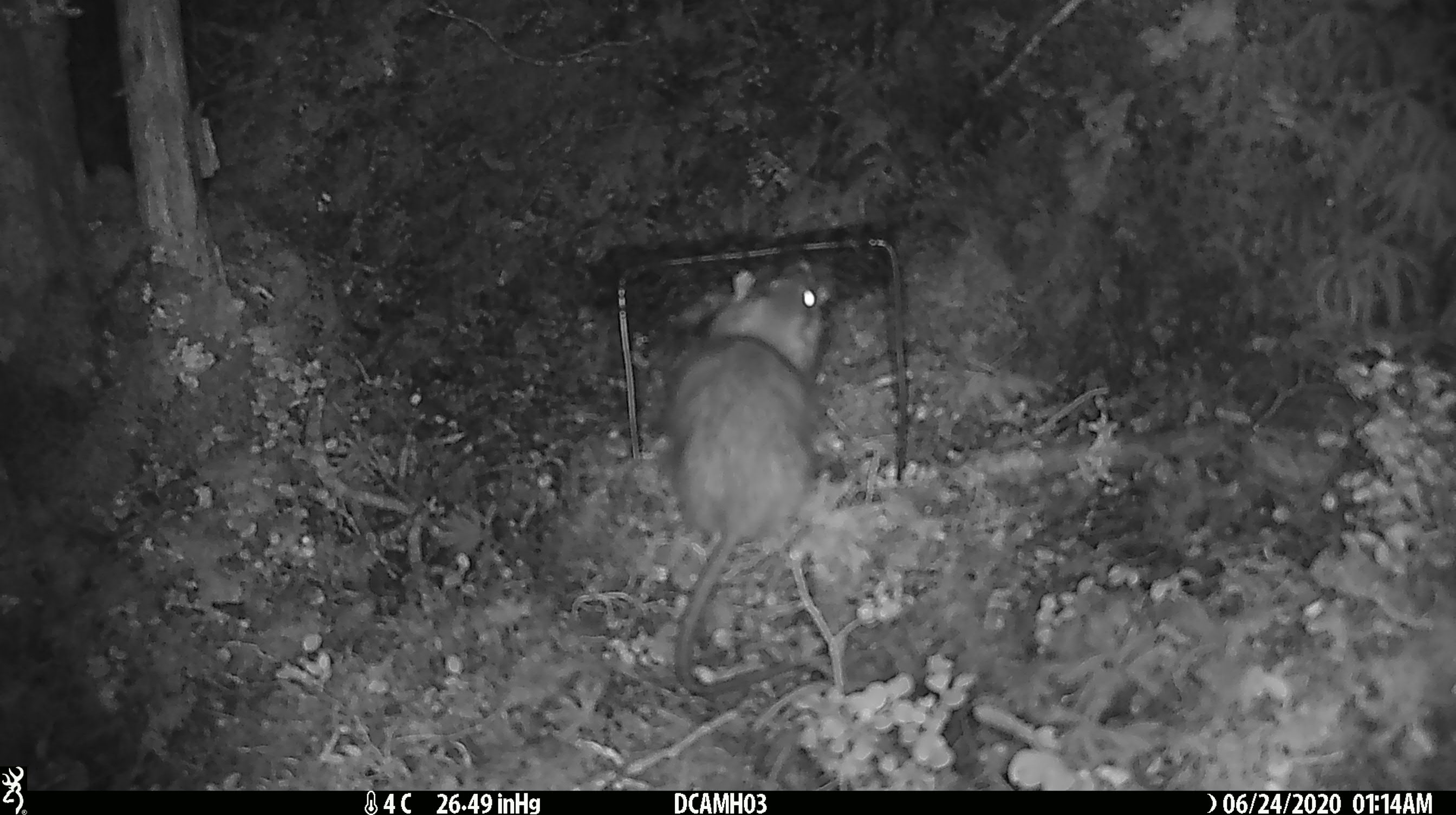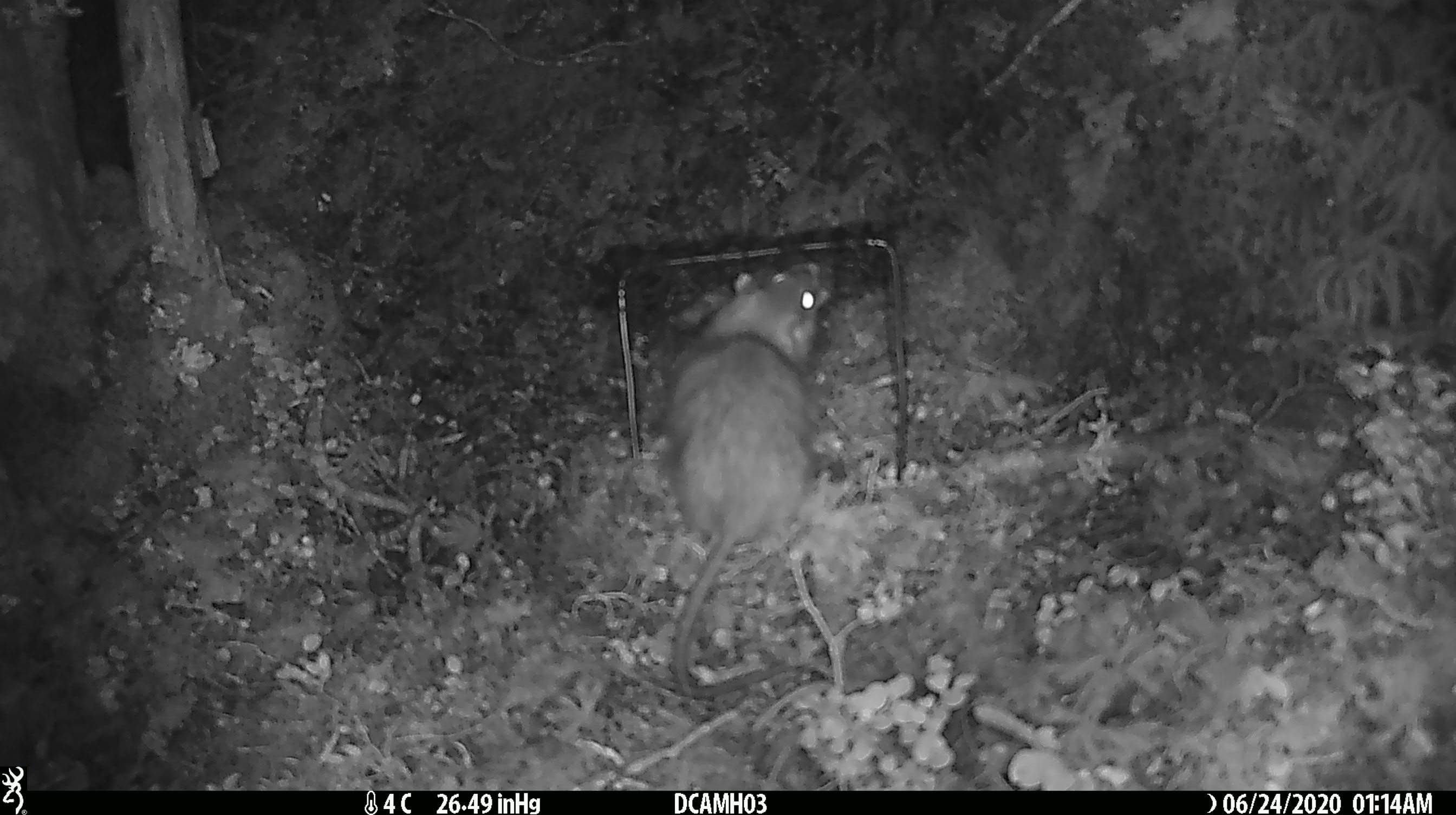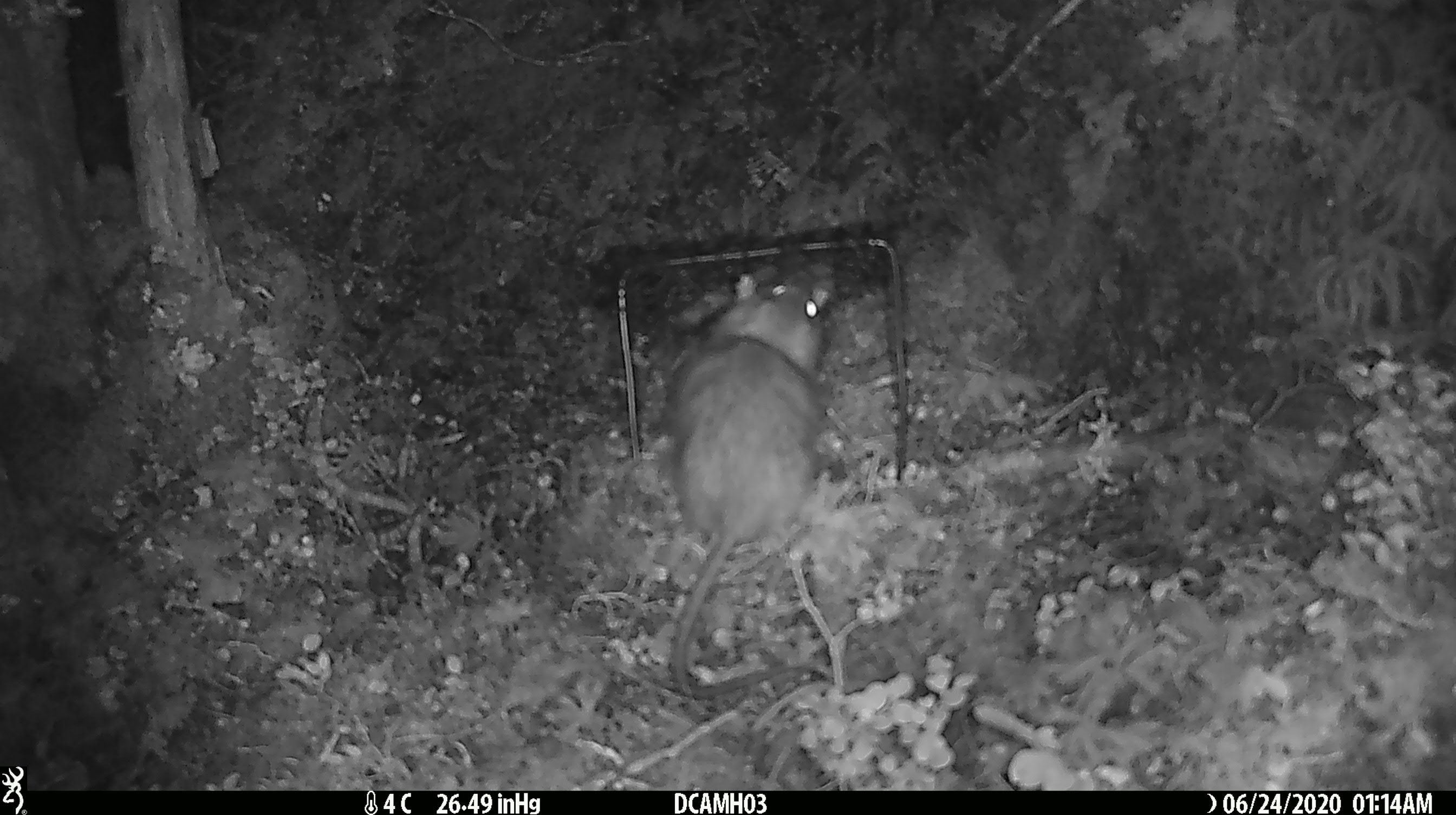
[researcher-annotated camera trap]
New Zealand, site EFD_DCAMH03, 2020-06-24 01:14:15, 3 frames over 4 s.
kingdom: Animalia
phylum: Chordata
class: Mammalia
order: Rodentia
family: Muridae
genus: Rattus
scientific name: Rattus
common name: rat